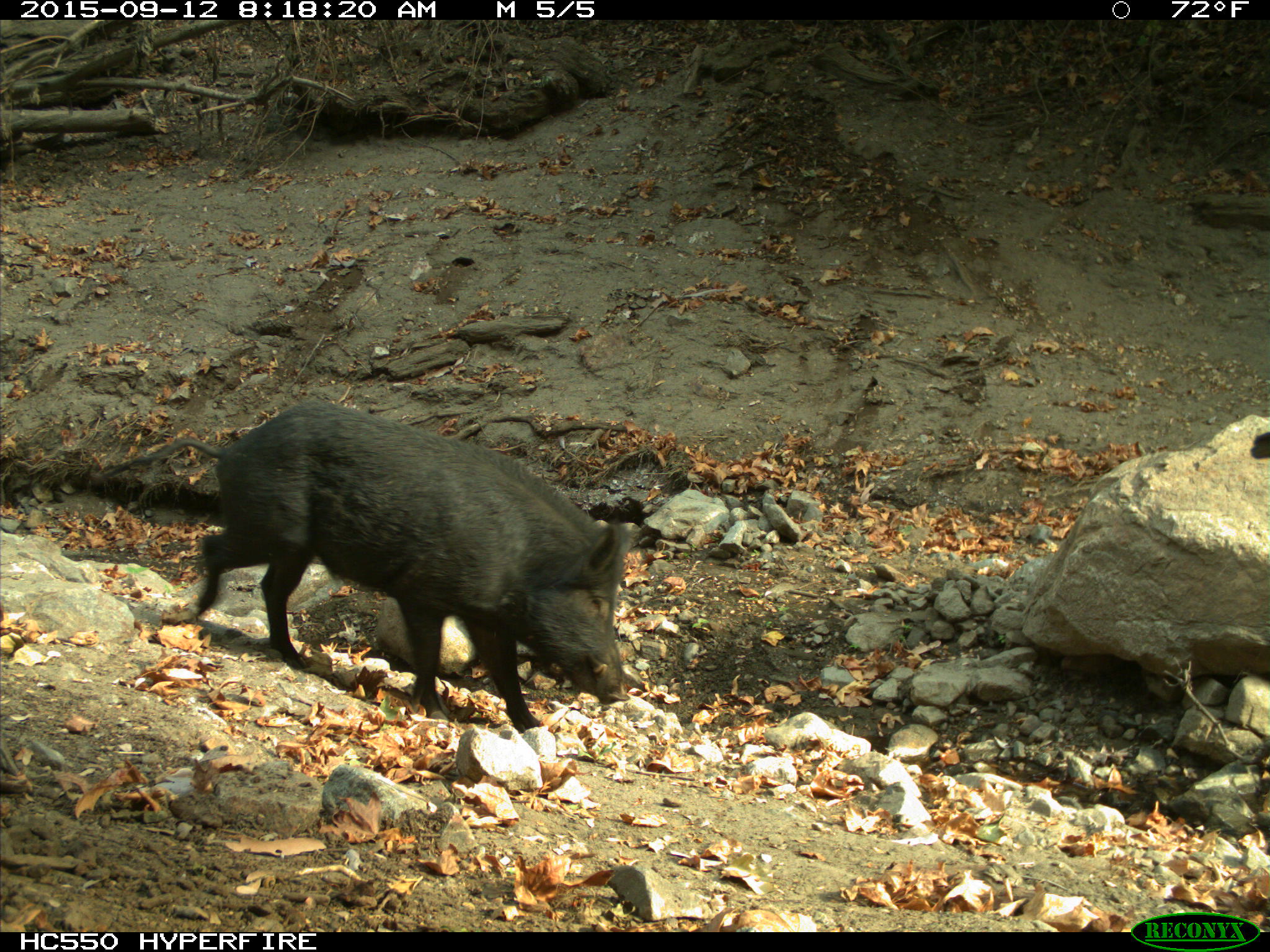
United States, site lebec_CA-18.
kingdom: Animalia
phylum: Chordata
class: Mammalia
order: Artiodactyla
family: Suidae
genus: Sus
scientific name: Sus scrofa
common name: wild boar